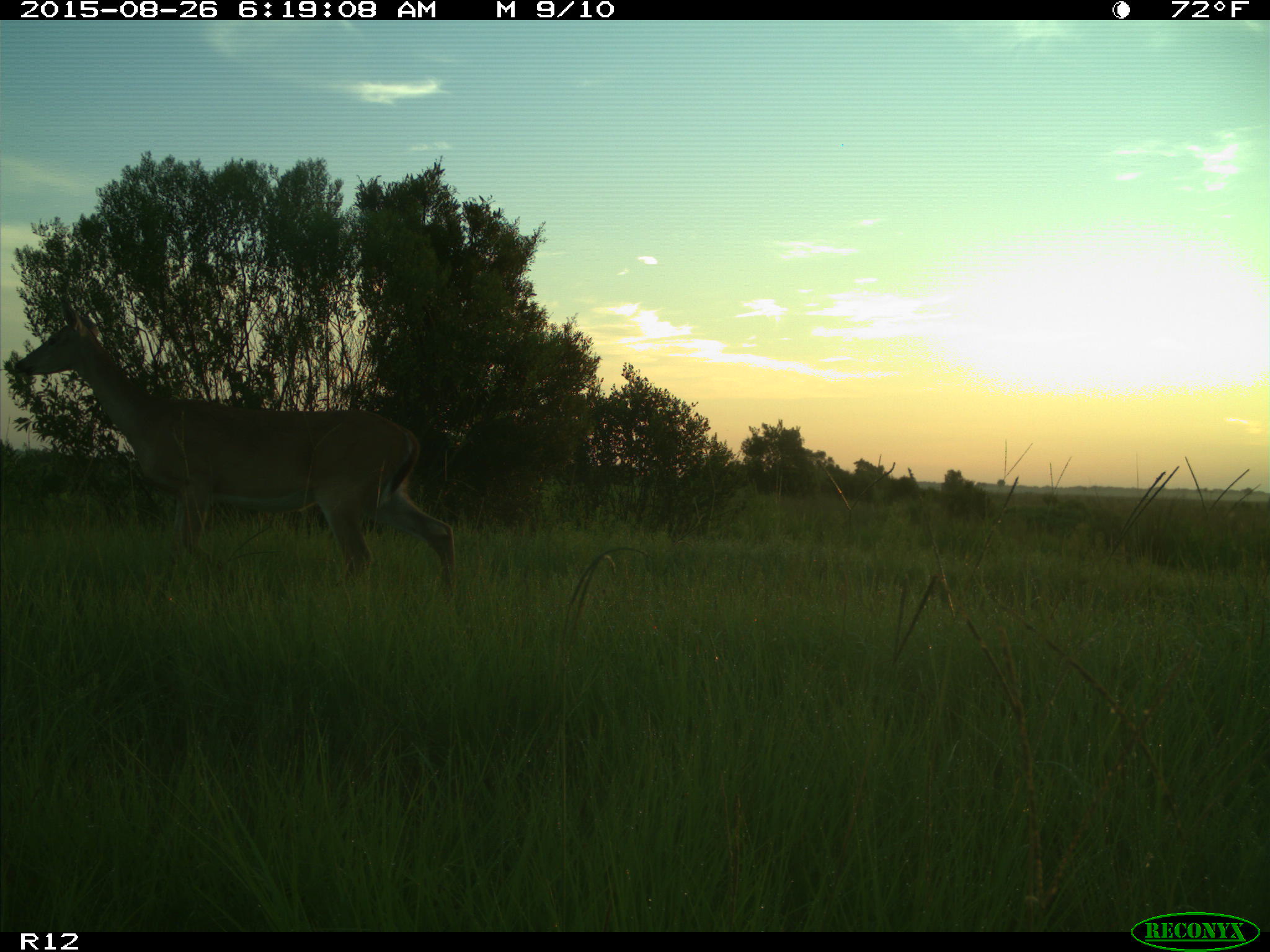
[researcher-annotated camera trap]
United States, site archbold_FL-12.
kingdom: Animalia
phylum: Chordata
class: Mammalia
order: Artiodactyla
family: Cervidae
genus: Odocoileus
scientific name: Odocoileus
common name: deer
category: unidentified deer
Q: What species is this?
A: Unidentified deer (deer) (Odocoileus).